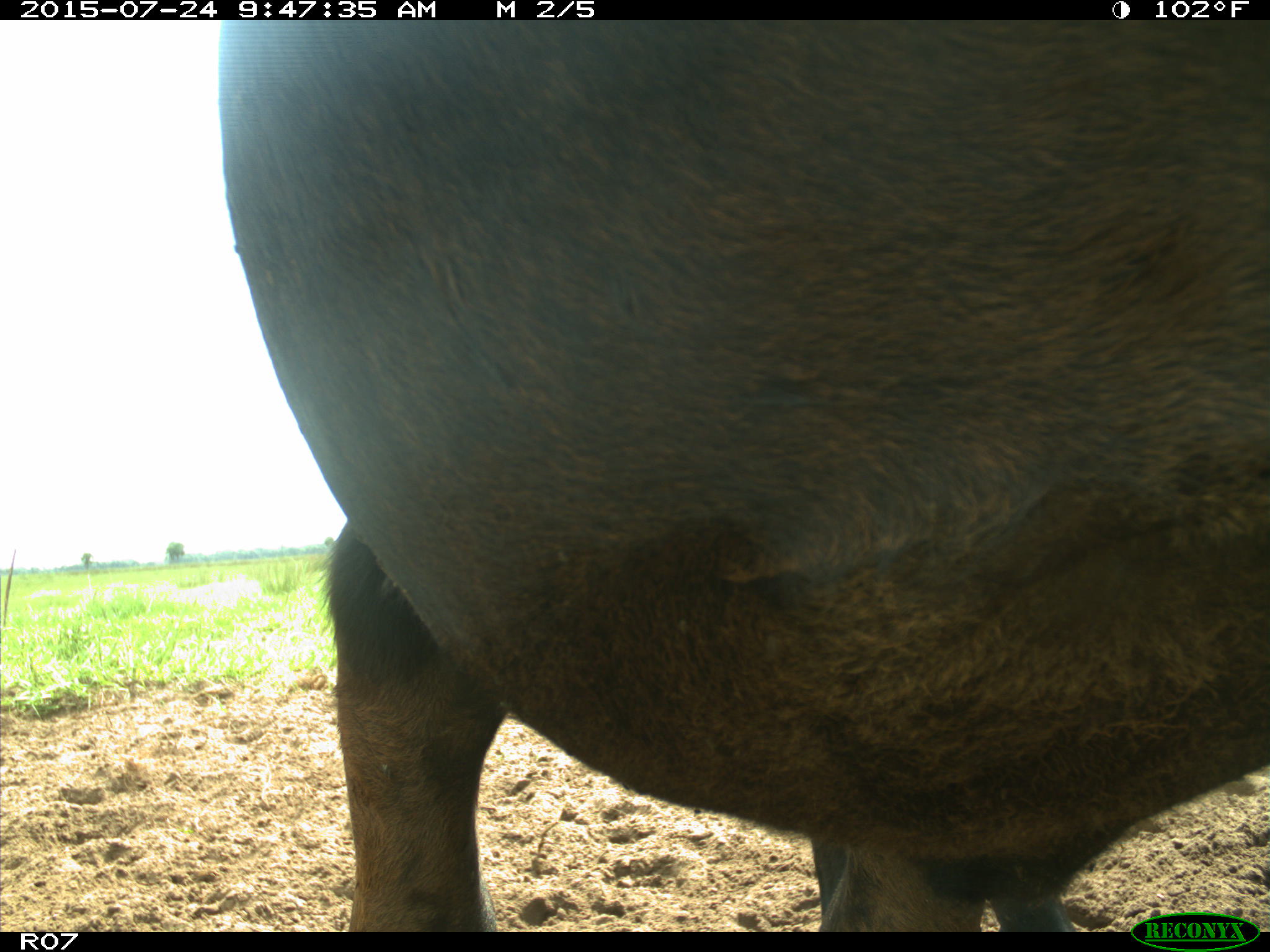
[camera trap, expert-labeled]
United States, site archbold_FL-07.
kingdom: Animalia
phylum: Chordata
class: Mammalia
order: Artiodactyla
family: Bovidae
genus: Bos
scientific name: Bos taurus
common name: domestic cow